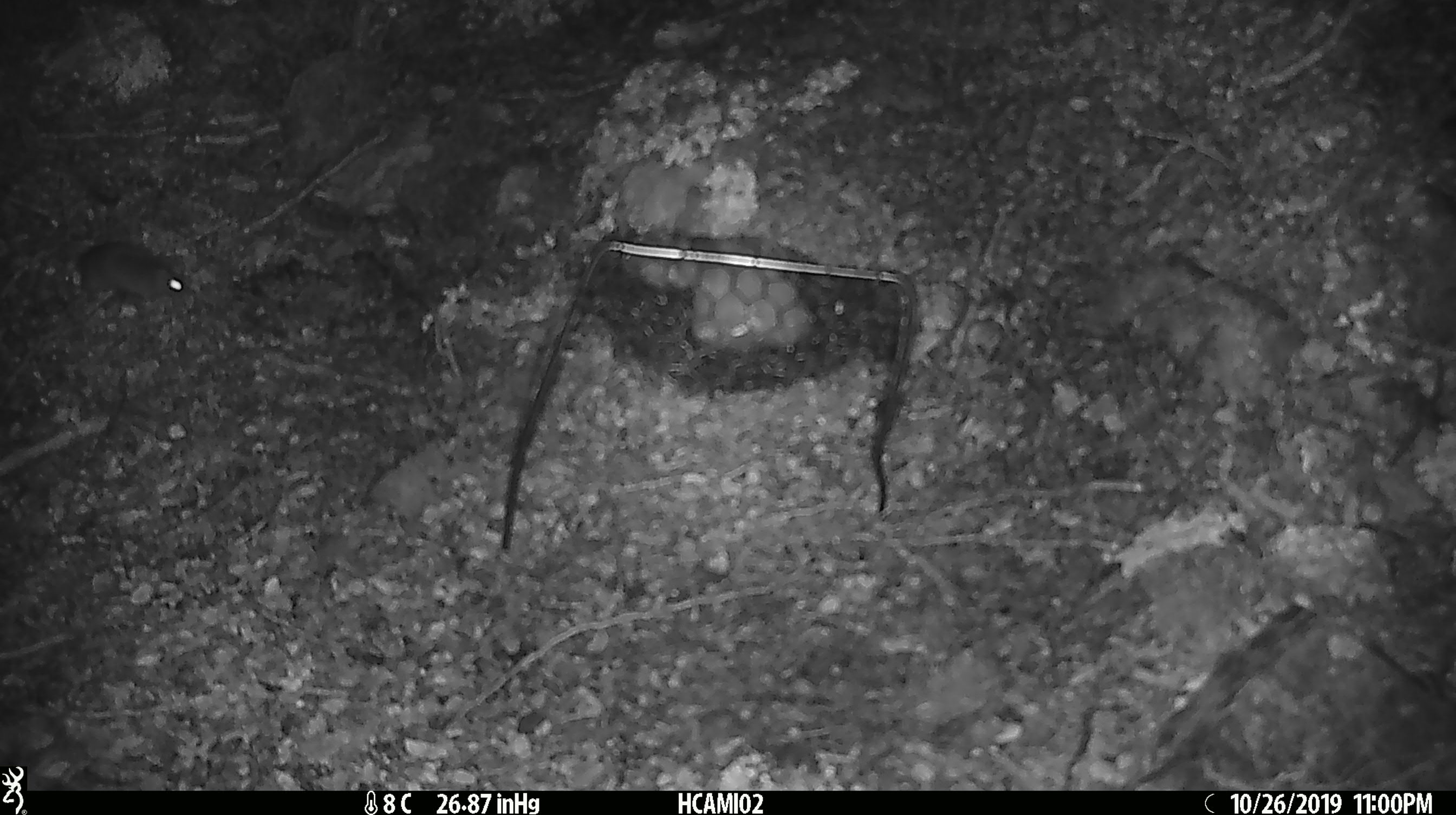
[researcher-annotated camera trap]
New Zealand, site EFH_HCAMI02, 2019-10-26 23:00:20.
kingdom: Animalia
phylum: Chordata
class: Mammalia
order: Rodentia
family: Muridae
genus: Mus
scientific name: Mus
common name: mouse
Mouse (Mus).